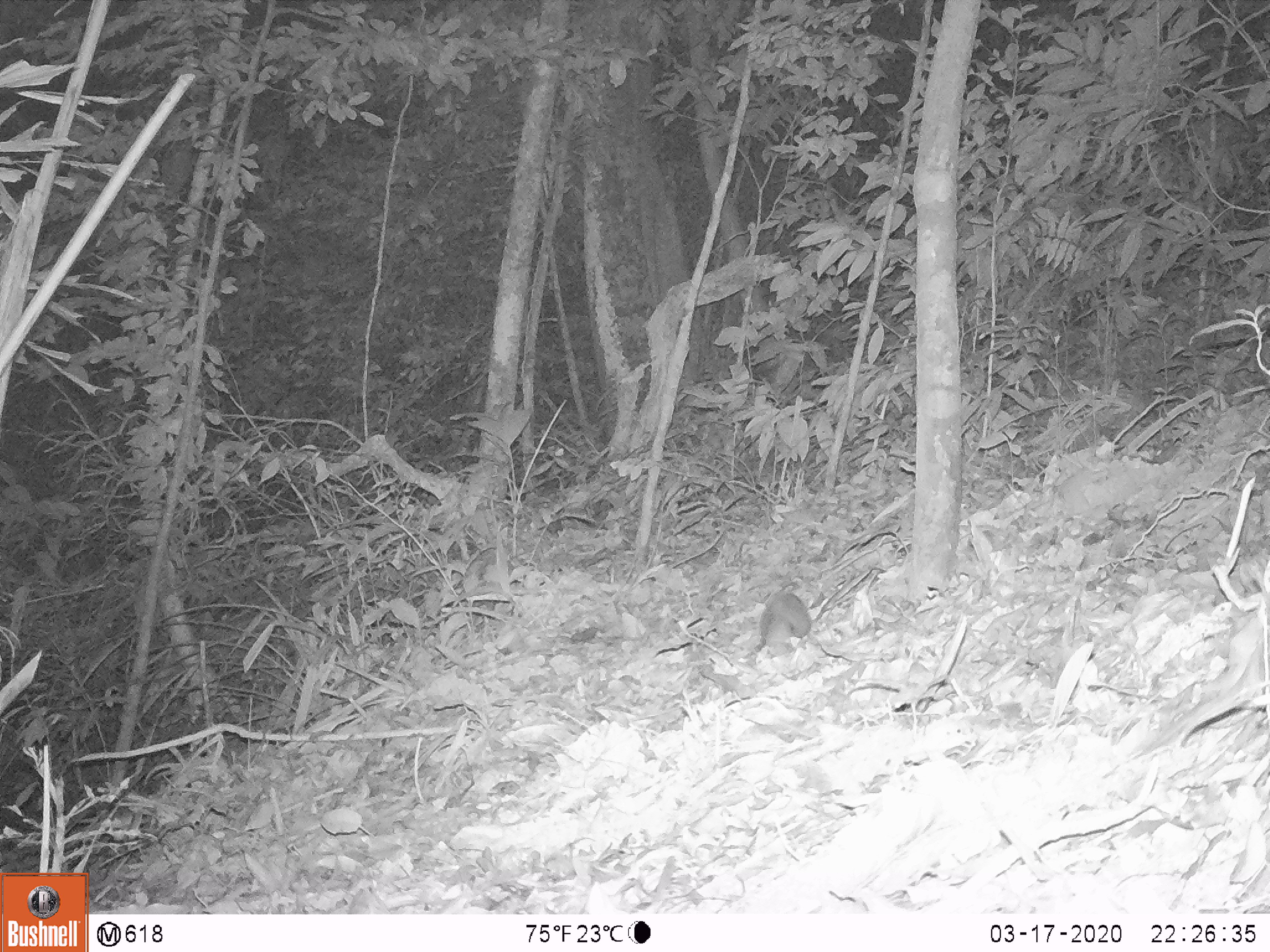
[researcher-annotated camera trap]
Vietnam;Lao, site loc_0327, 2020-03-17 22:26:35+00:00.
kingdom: Animalia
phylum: Chordata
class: Mammalia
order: Carnivora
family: Mustelidae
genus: Melogale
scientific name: Melogale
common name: ferret badger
Ferret badger (Melogale). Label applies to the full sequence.